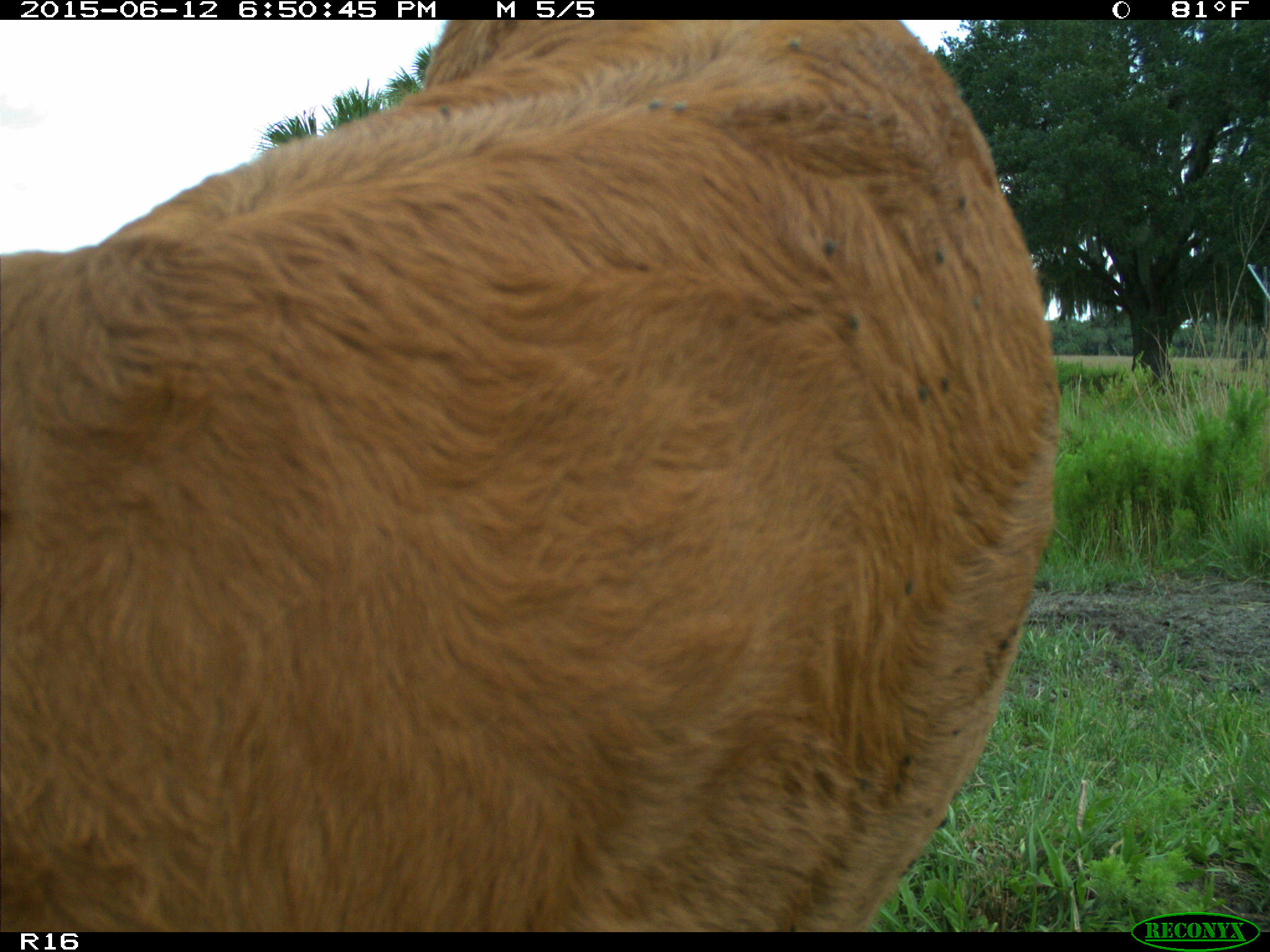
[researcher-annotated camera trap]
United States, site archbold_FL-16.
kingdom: Animalia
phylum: Chordata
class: Mammalia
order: Artiodactyla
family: Bovidae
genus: Bos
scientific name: Bos taurus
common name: domestic cow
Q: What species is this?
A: Bos taurus (domestic cow).